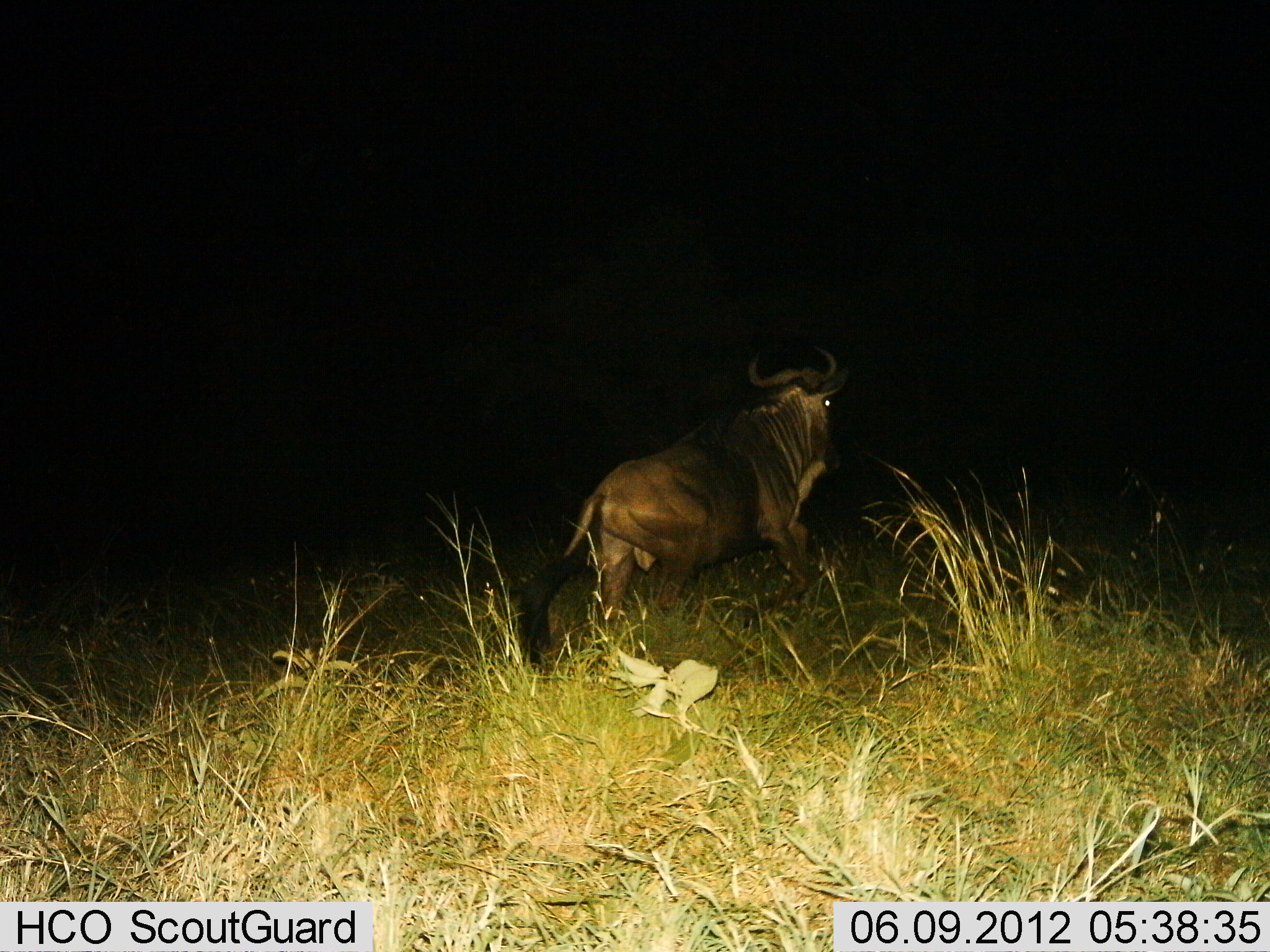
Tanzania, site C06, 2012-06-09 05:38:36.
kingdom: Animalia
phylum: Chordata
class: Mammalia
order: Artiodactyla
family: Bovidae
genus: Connochaetes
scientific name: Connochaetes taurinus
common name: blue wildebeest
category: wildebeest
Wildebeest (blue wildebeest) (Connochaetes taurinus), count 1. Behavior (volunteer vote fractions): standing 10%, resting 0%, moving 100%, interacting 0%. Young present (vote fraction): 0%. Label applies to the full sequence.